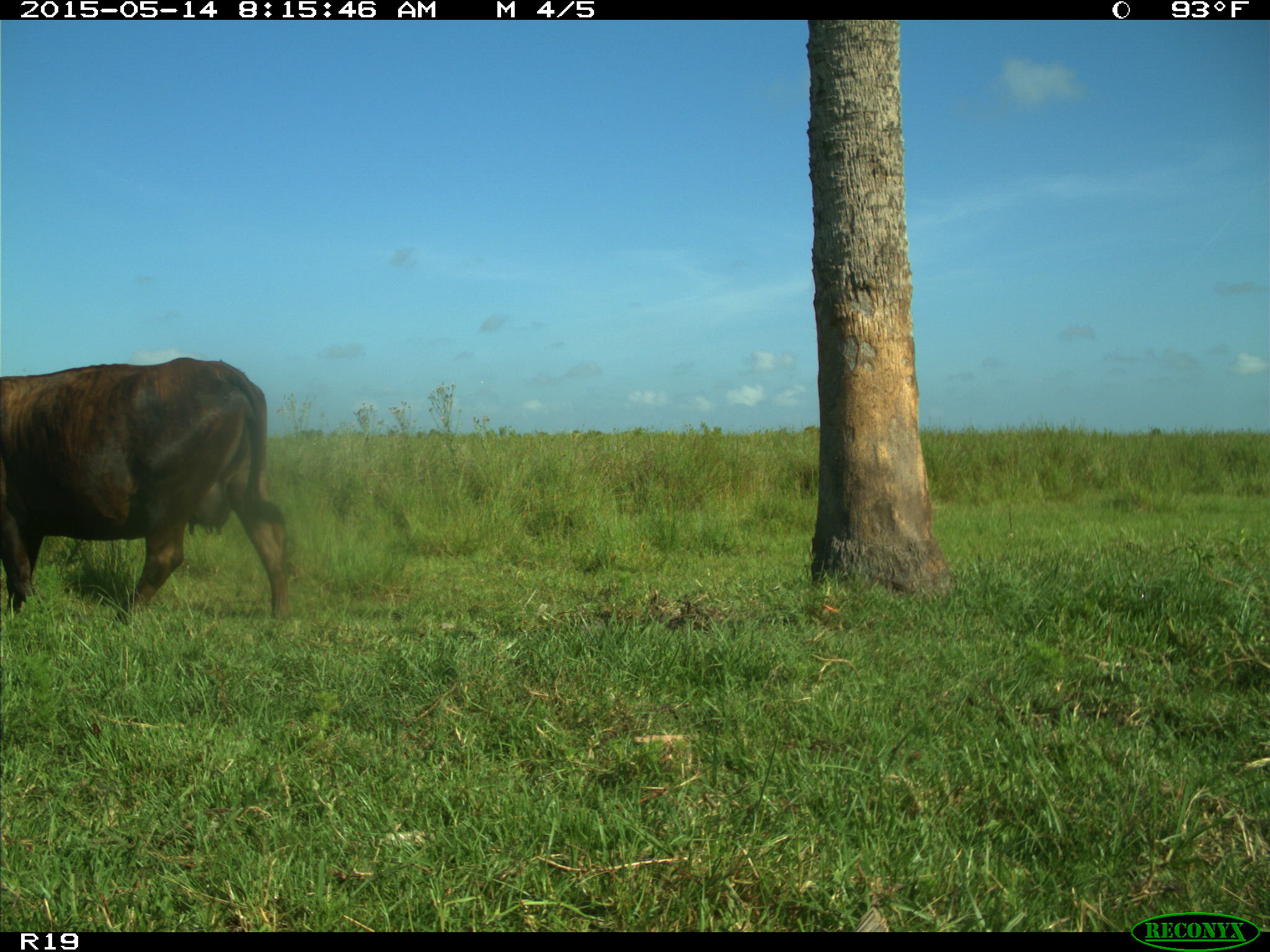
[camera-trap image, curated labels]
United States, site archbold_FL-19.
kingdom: Animalia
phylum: Chordata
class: Mammalia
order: Artiodactyla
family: Bovidae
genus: Bos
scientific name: Bos taurus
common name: domestic cow